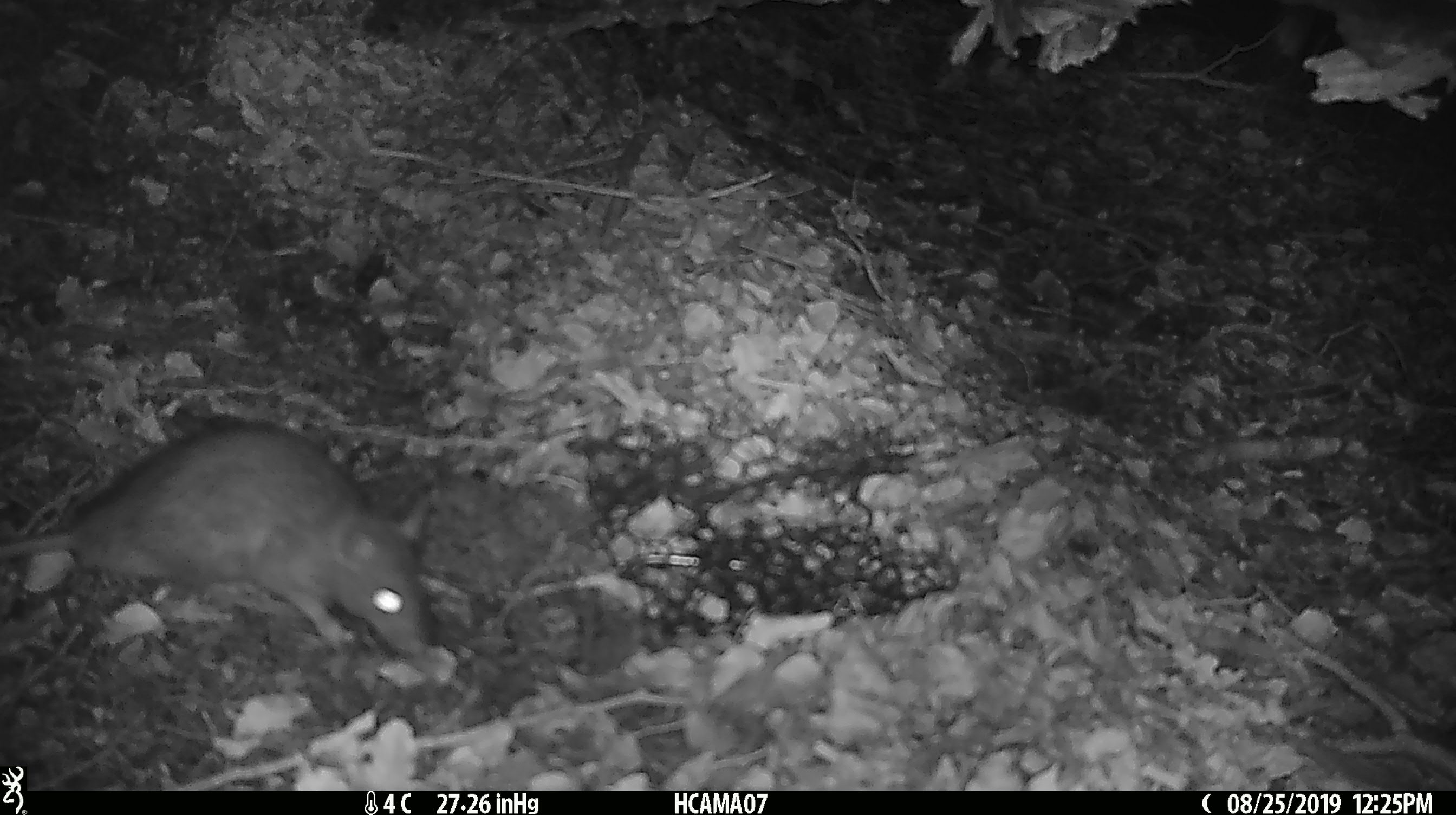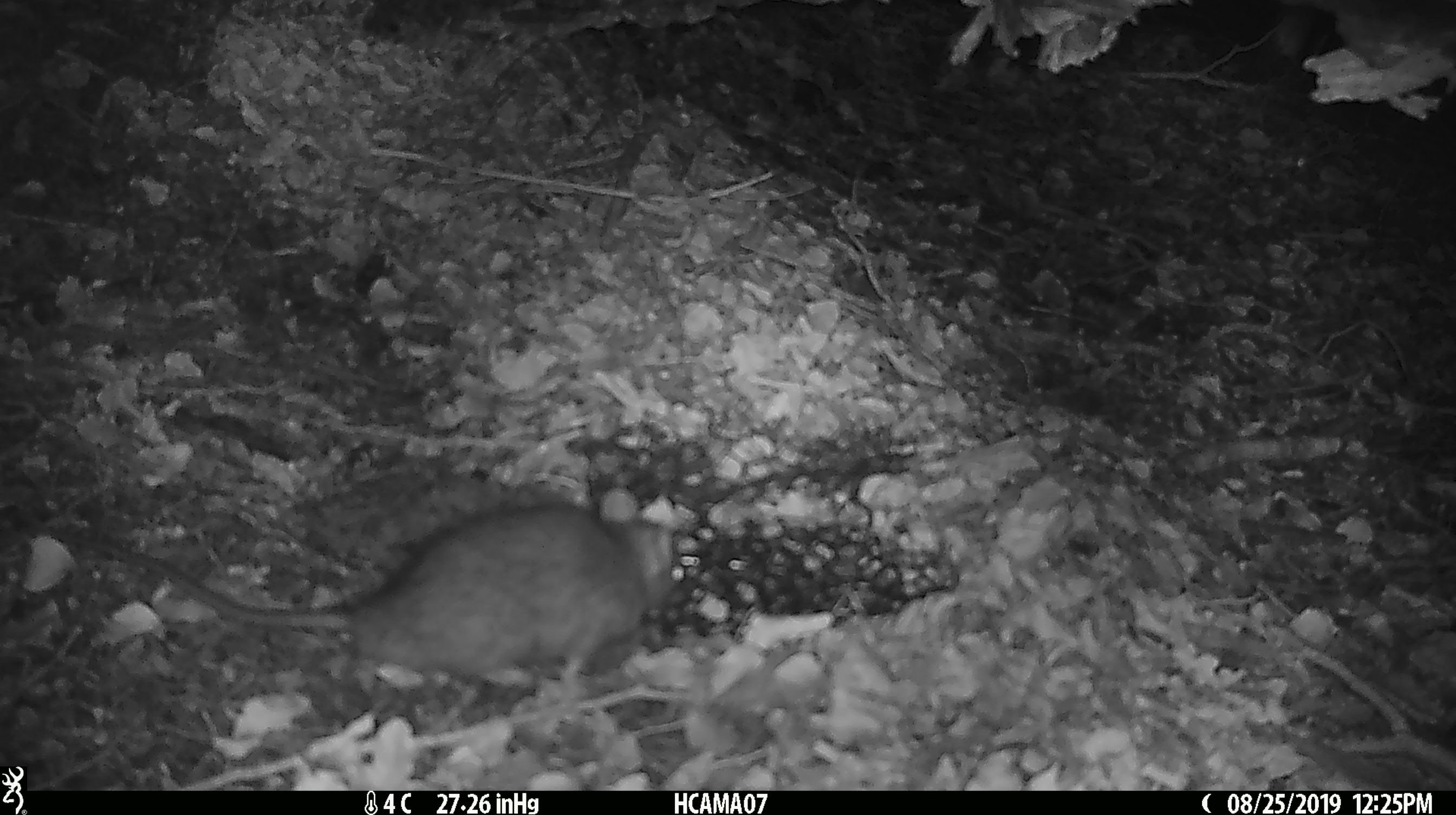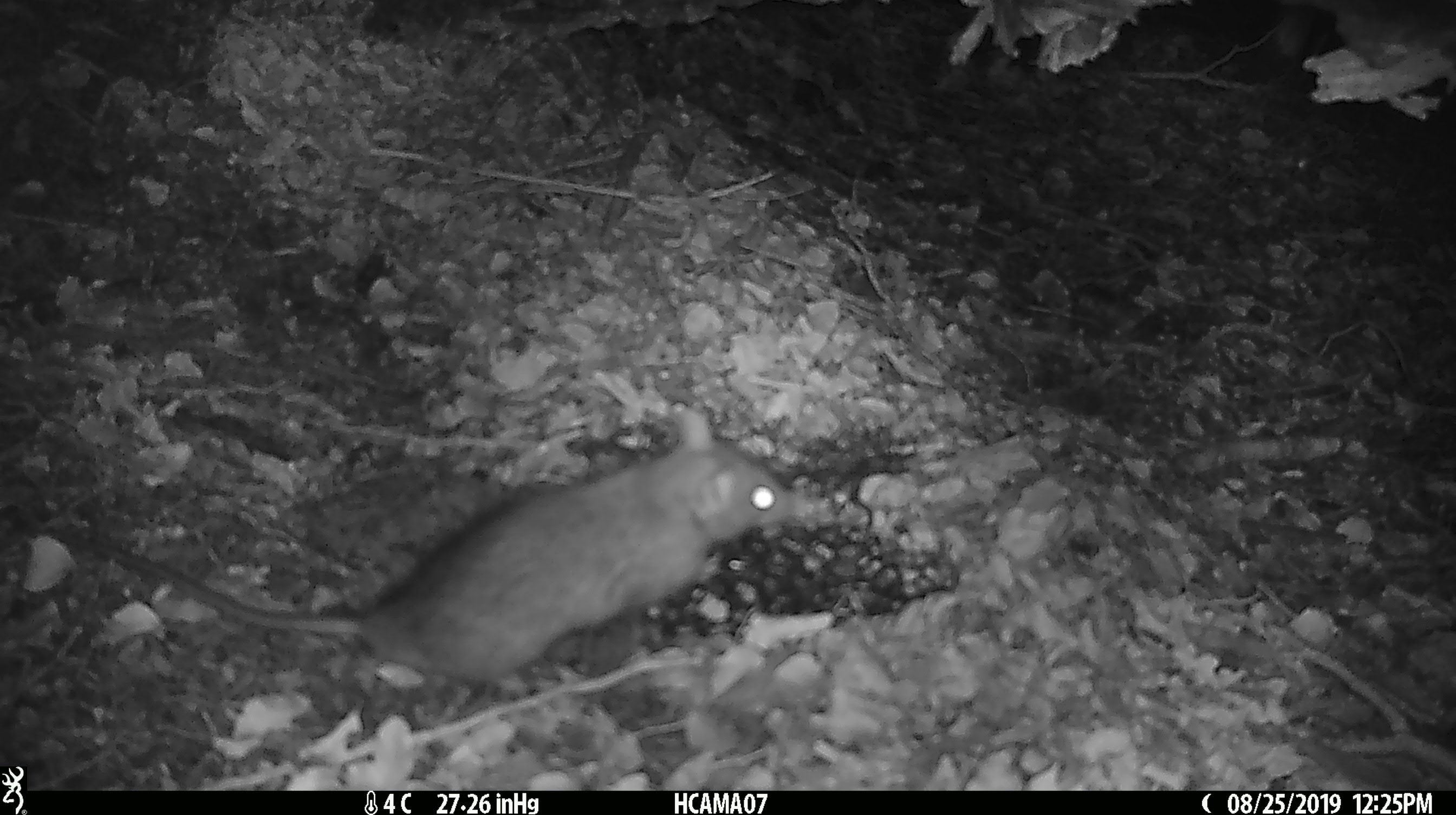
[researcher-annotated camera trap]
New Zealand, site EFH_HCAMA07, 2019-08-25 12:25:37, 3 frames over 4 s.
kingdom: Animalia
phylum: Chordata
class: Mammalia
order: Rodentia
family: Muridae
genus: Rattus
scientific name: Rattus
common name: rat